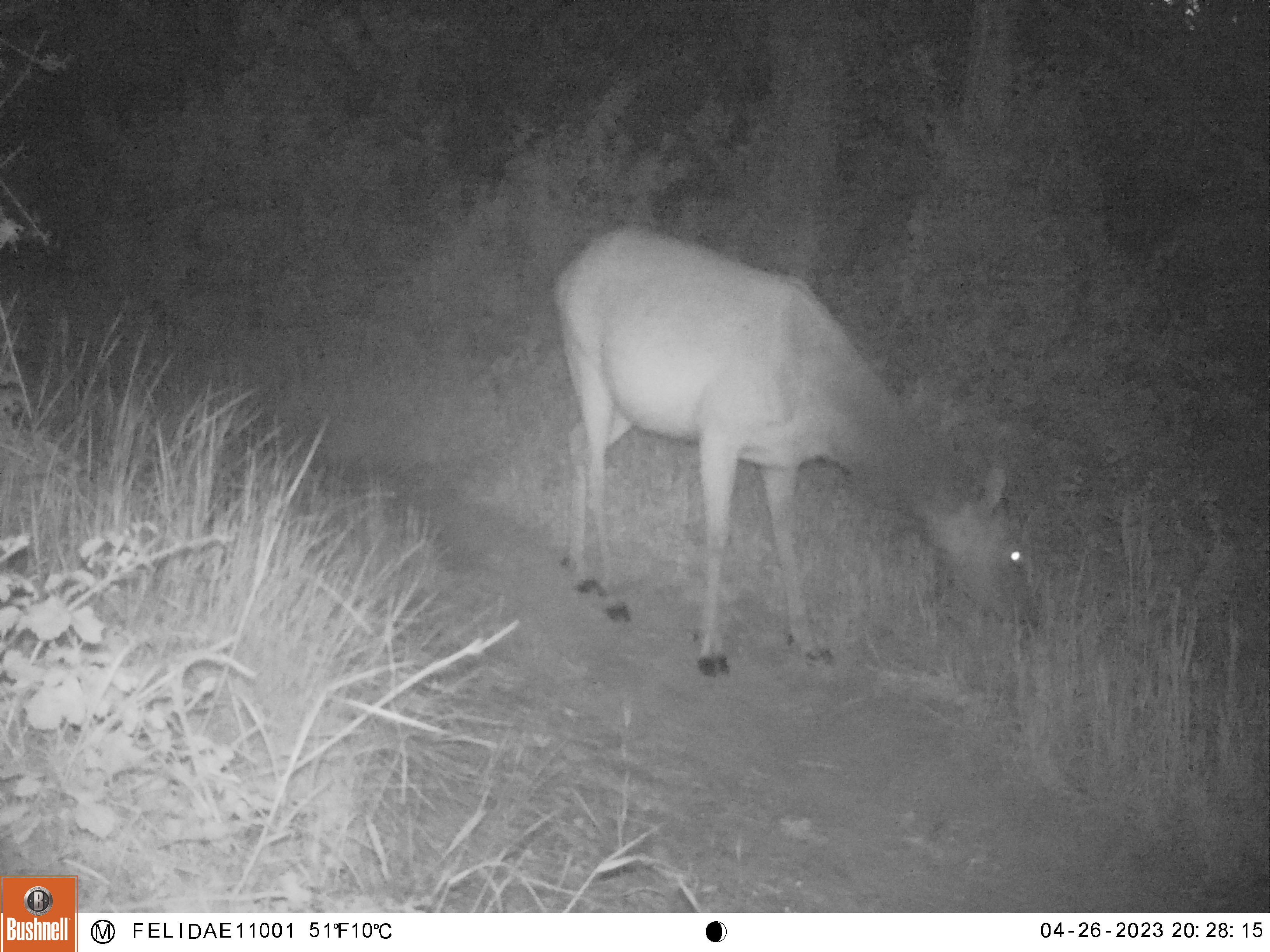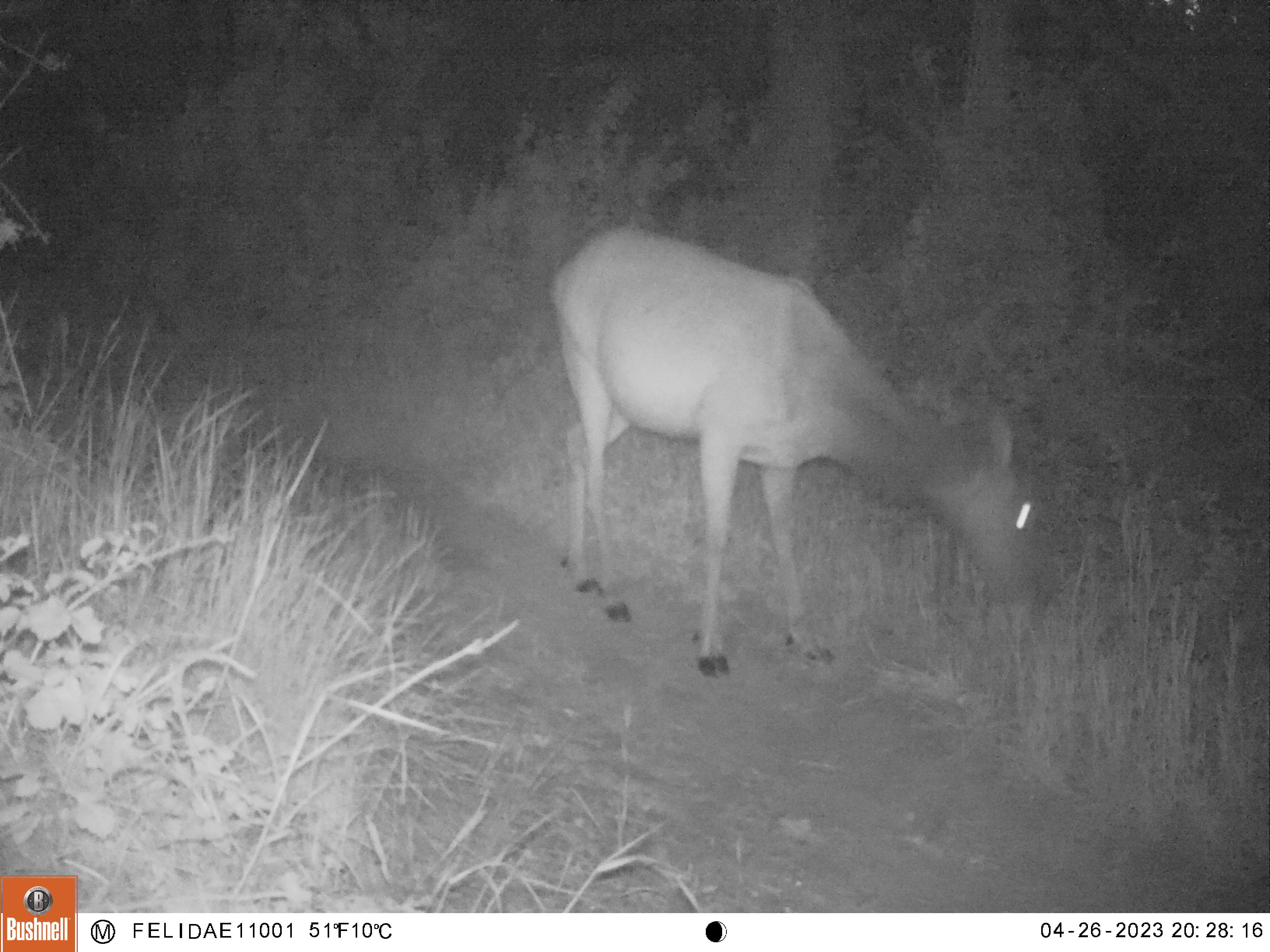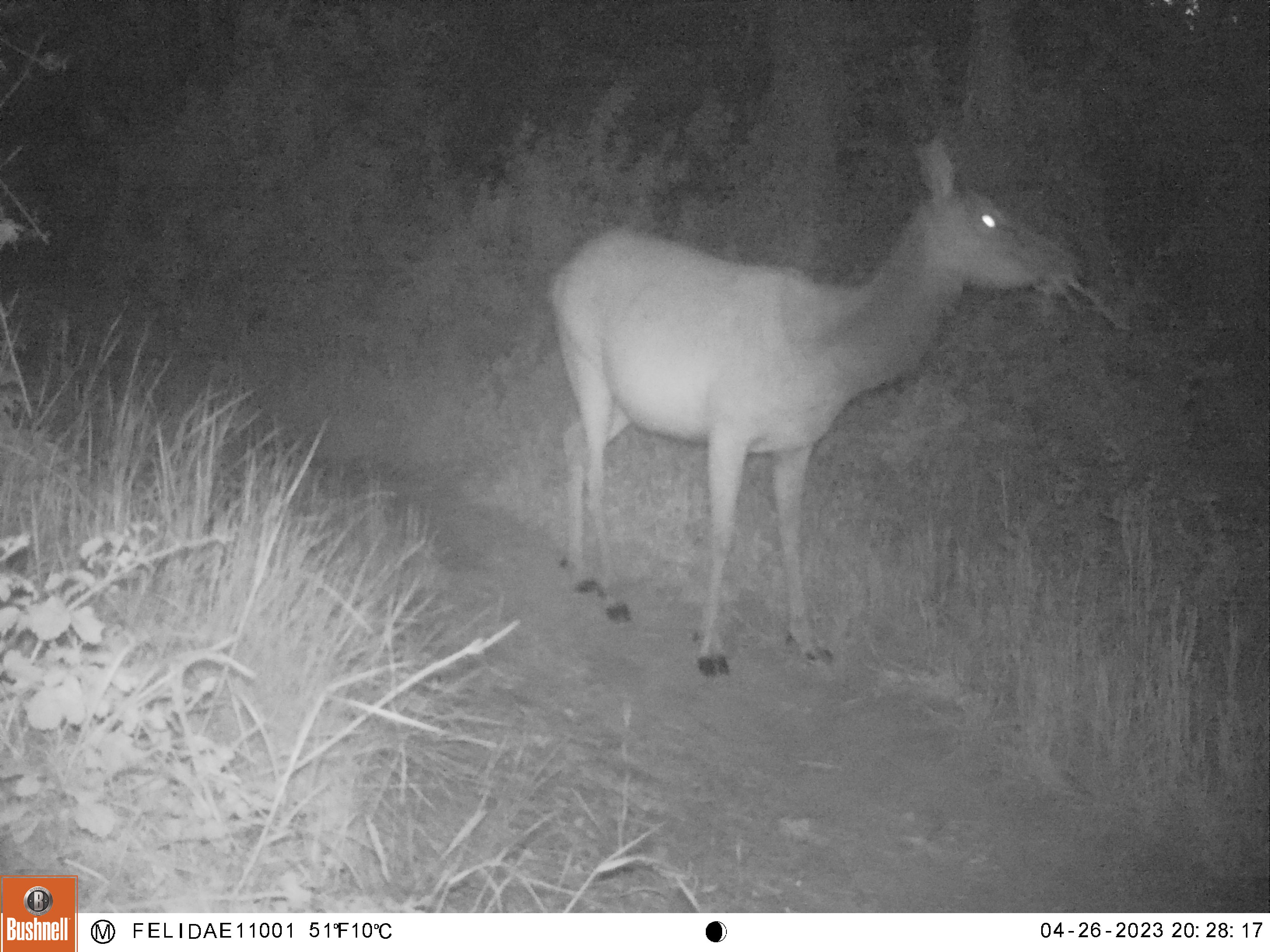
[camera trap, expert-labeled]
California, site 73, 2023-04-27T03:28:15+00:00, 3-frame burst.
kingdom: Animalia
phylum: Chordata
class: Mammalia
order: Artiodactyla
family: Cervidae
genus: Cervus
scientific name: Cervus canadensis nannodes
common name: tule elk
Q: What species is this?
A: Tule elk (Cervus canadensis nannodes).